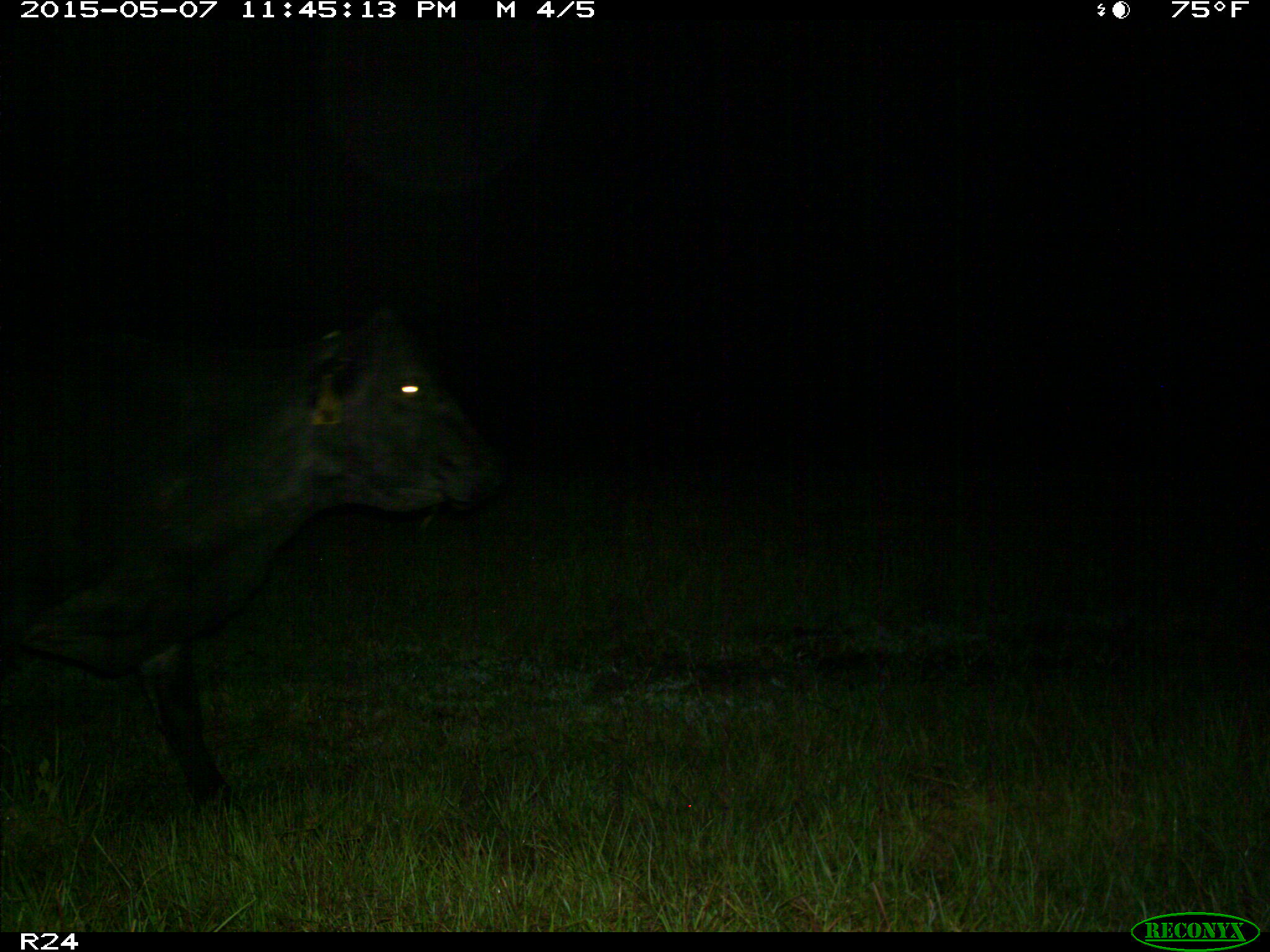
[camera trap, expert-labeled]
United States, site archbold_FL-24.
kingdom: Animalia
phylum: Chordata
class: Mammalia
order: Artiodactyla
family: Bovidae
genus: Bos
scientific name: Bos taurus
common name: domestic cow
Bos taurus (domestic cow).